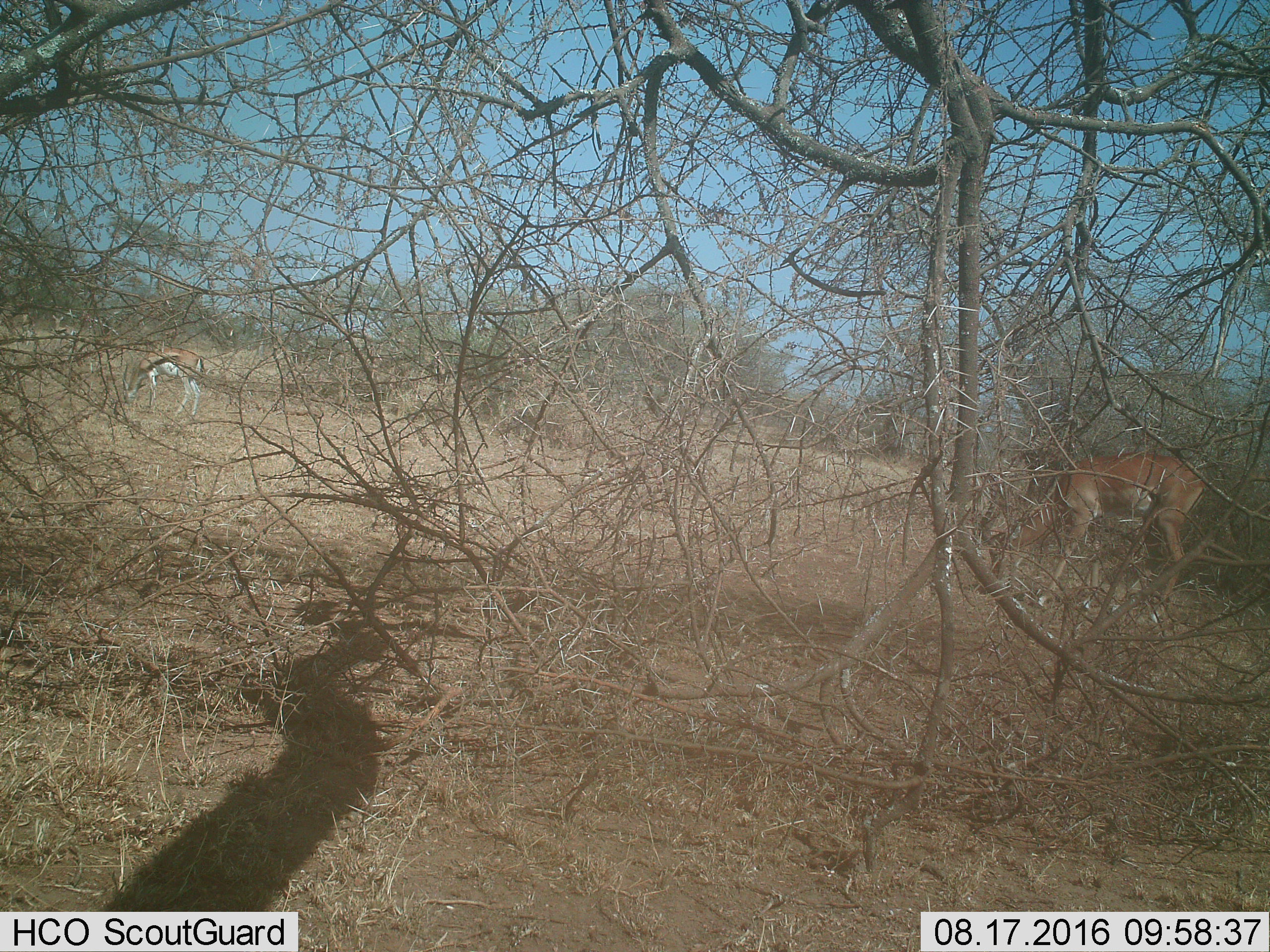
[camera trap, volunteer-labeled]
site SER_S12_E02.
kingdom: Animalia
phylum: Chordata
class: Mammalia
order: Artiodactyla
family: Bovidae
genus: Eudorcas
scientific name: Eudorcas thomsonii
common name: thomson's gazelle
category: gazellethomsons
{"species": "gazellethomsons (thomson's gazelle) (Eudorcas thomsonii)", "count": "1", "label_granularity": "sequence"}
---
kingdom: Animalia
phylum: Chordata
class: Mammalia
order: Artiodactyla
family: Bovidae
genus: Aepyceros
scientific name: Aepyceros melampus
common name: impala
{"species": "impala (Aepyceros melampus)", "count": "1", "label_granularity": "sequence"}